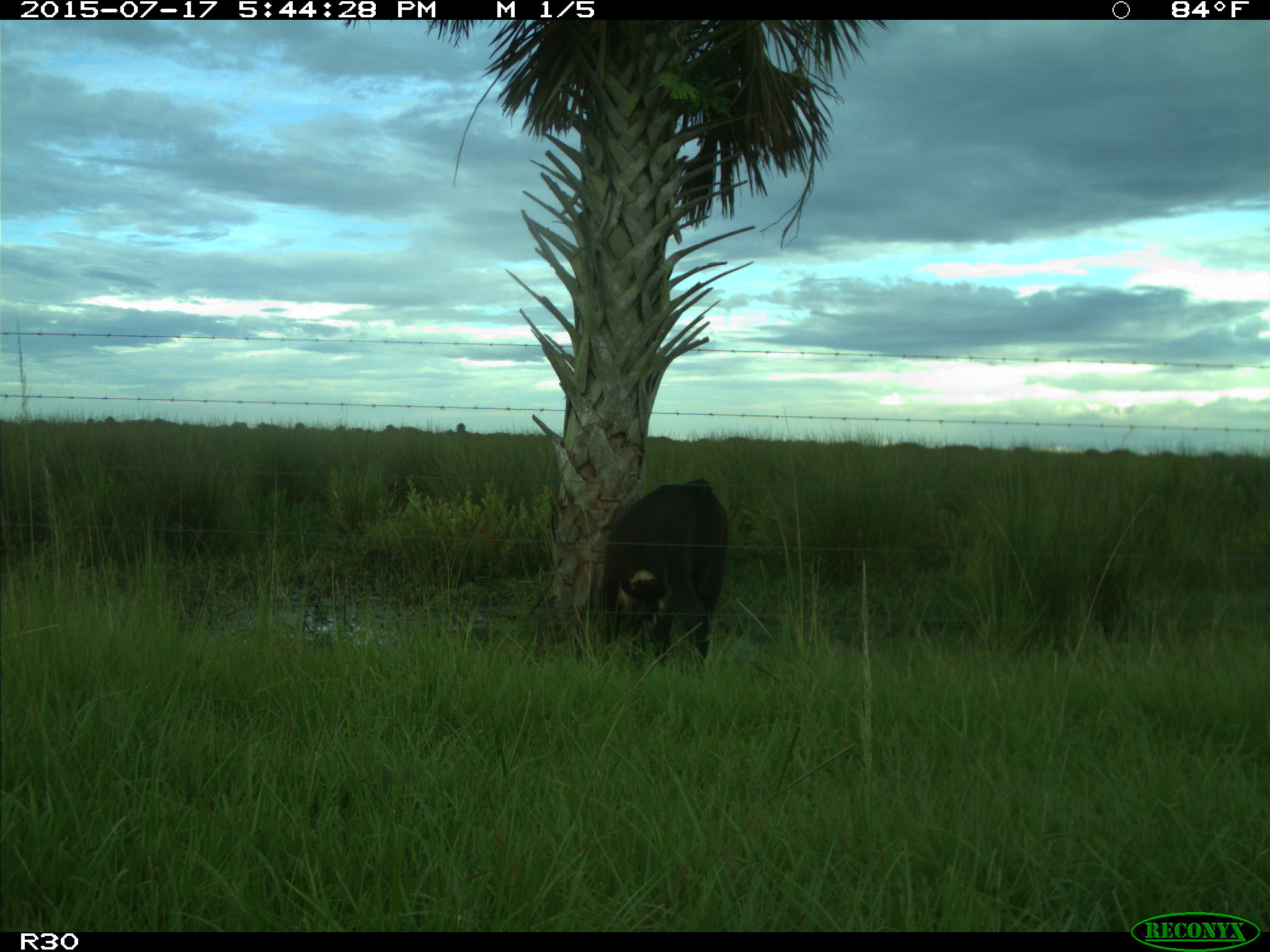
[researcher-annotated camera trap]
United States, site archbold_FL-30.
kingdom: Animalia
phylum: Chordata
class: Mammalia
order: Artiodactyla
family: Bovidae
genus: Bos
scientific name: Bos taurus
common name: domestic cow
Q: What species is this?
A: Bos taurus (domestic cow).